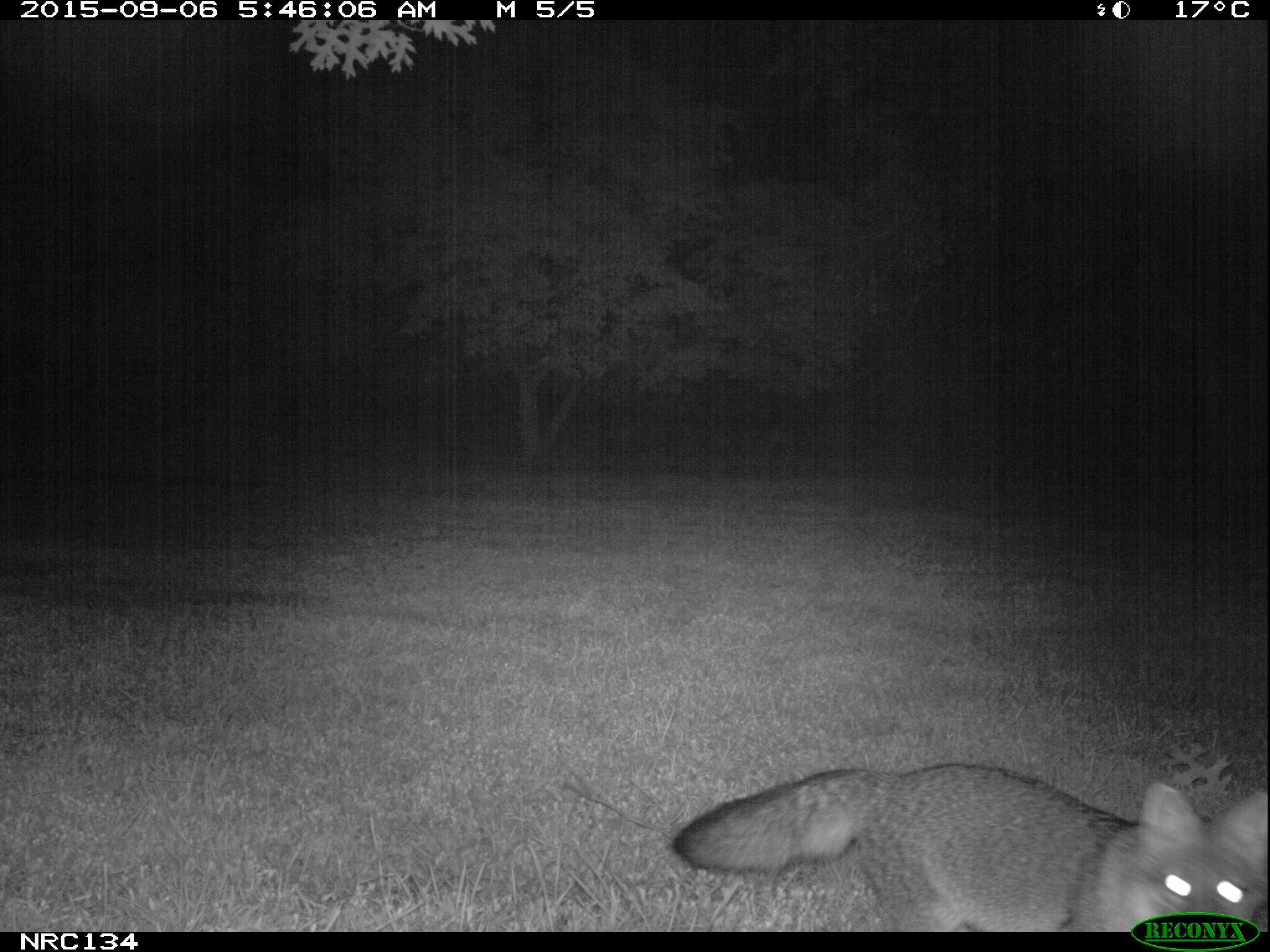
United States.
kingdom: Animalia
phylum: Chordata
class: Mammalia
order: Carnivora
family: Canidae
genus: Urocyon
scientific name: Urocyon cinereoargenteus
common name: gray fox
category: Grey Fox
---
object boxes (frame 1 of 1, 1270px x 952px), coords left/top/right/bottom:
Grey Fox: 669/741/1270/936